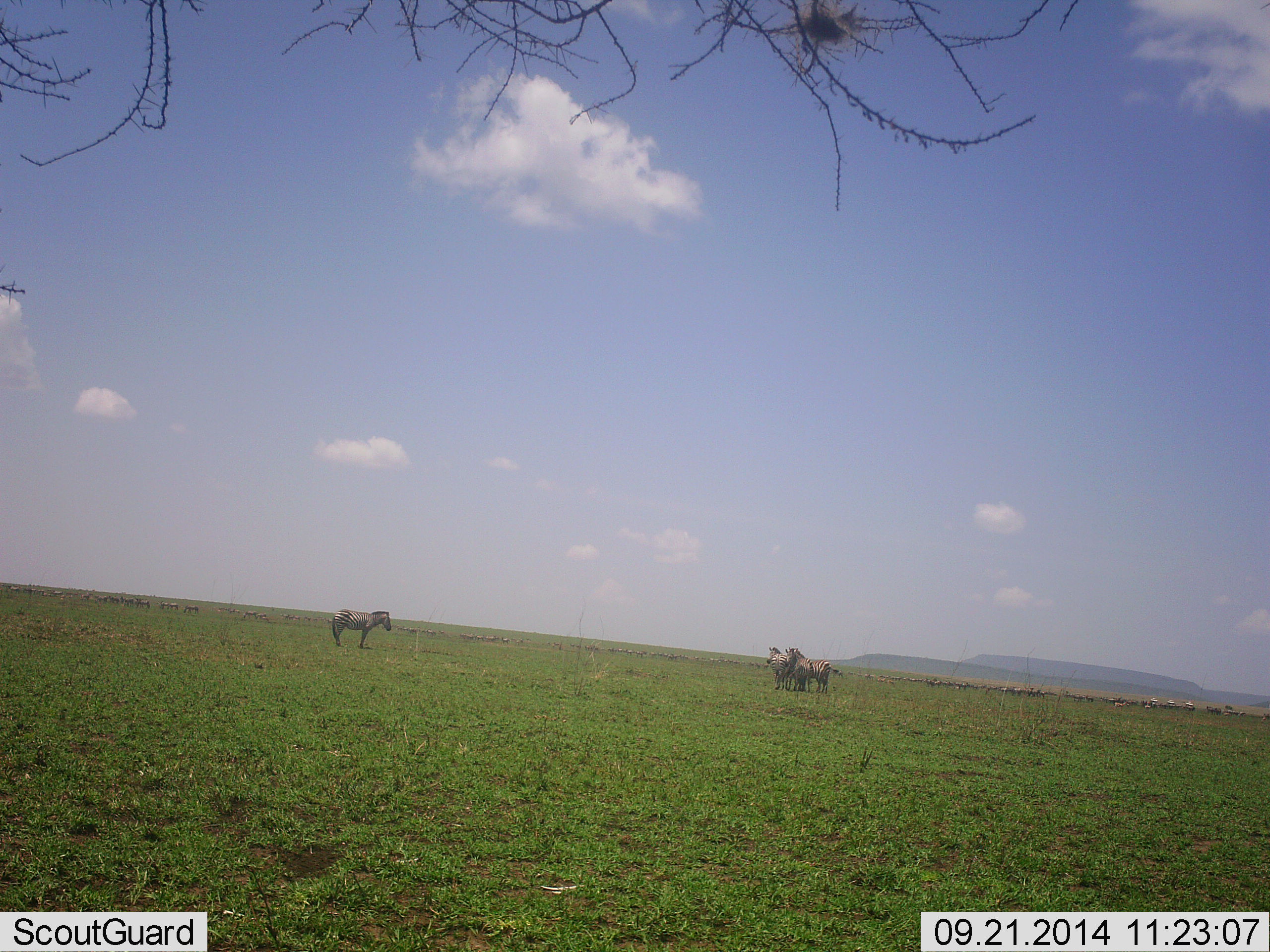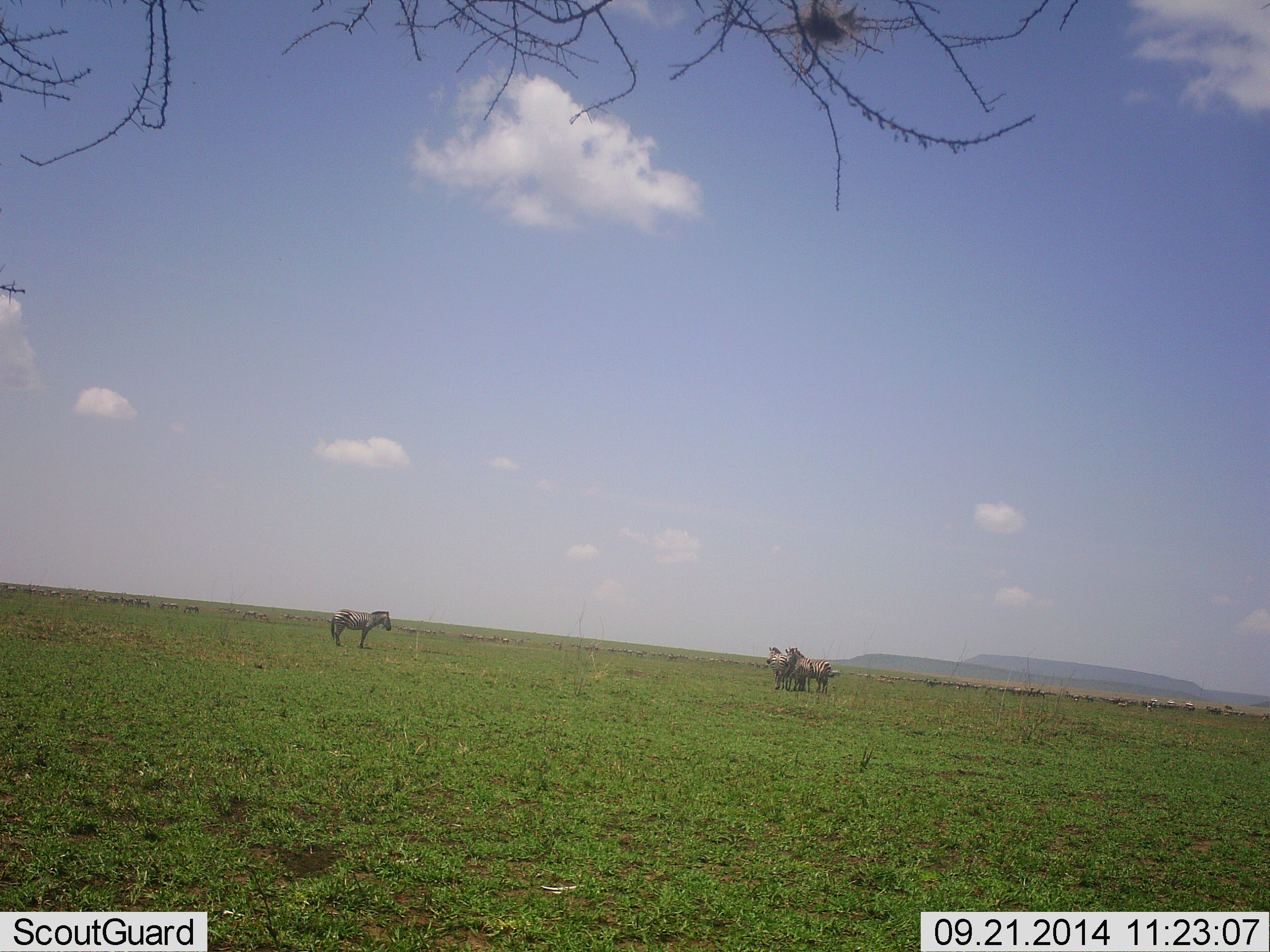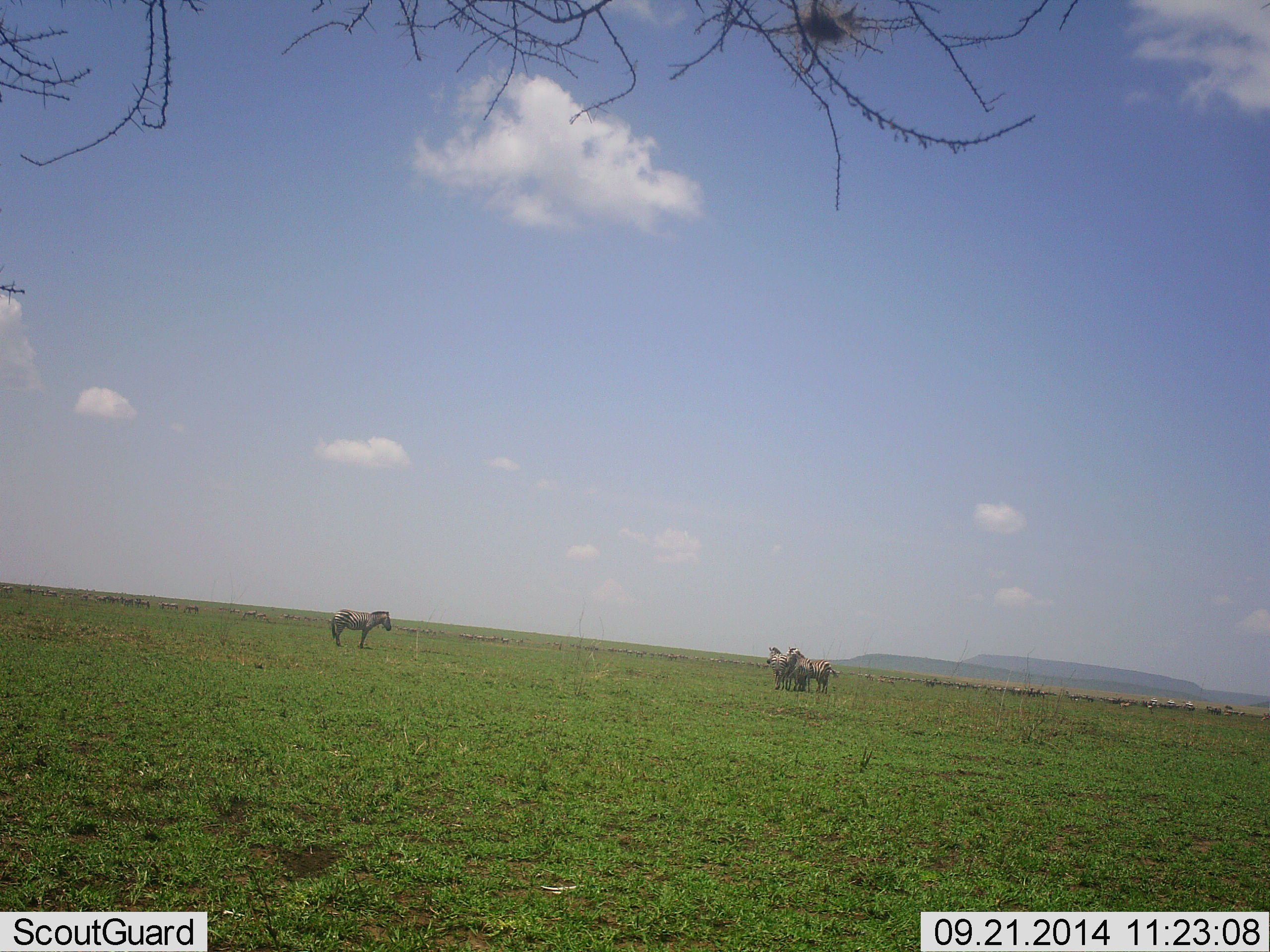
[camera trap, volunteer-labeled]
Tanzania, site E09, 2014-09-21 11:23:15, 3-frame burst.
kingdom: Animalia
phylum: Chordata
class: Mammalia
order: Perissodactyla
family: Equidae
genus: Equus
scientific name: Equus quagga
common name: plains zebra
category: zebra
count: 4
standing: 100%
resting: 0%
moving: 0%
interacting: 30%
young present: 0%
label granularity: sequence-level